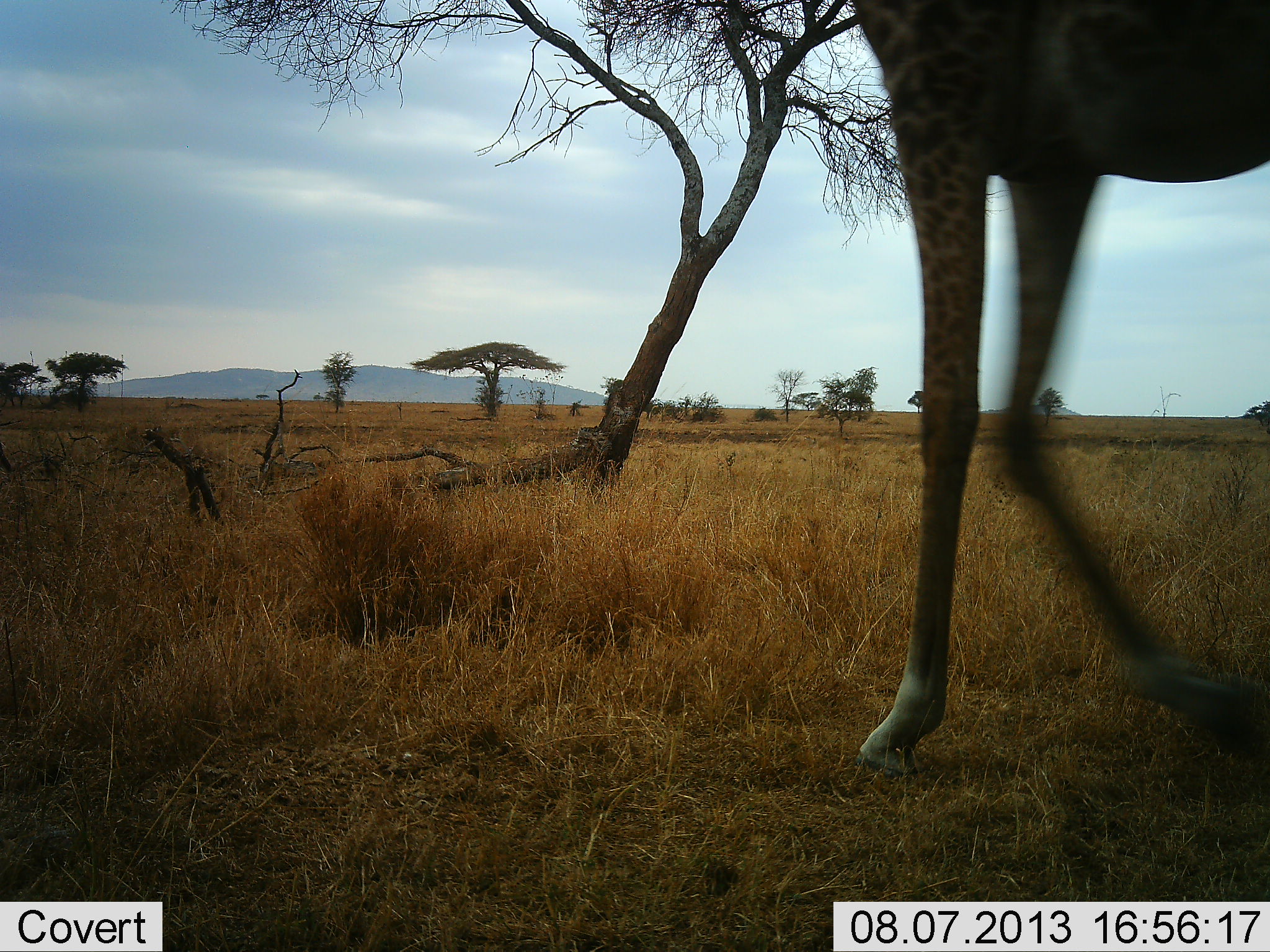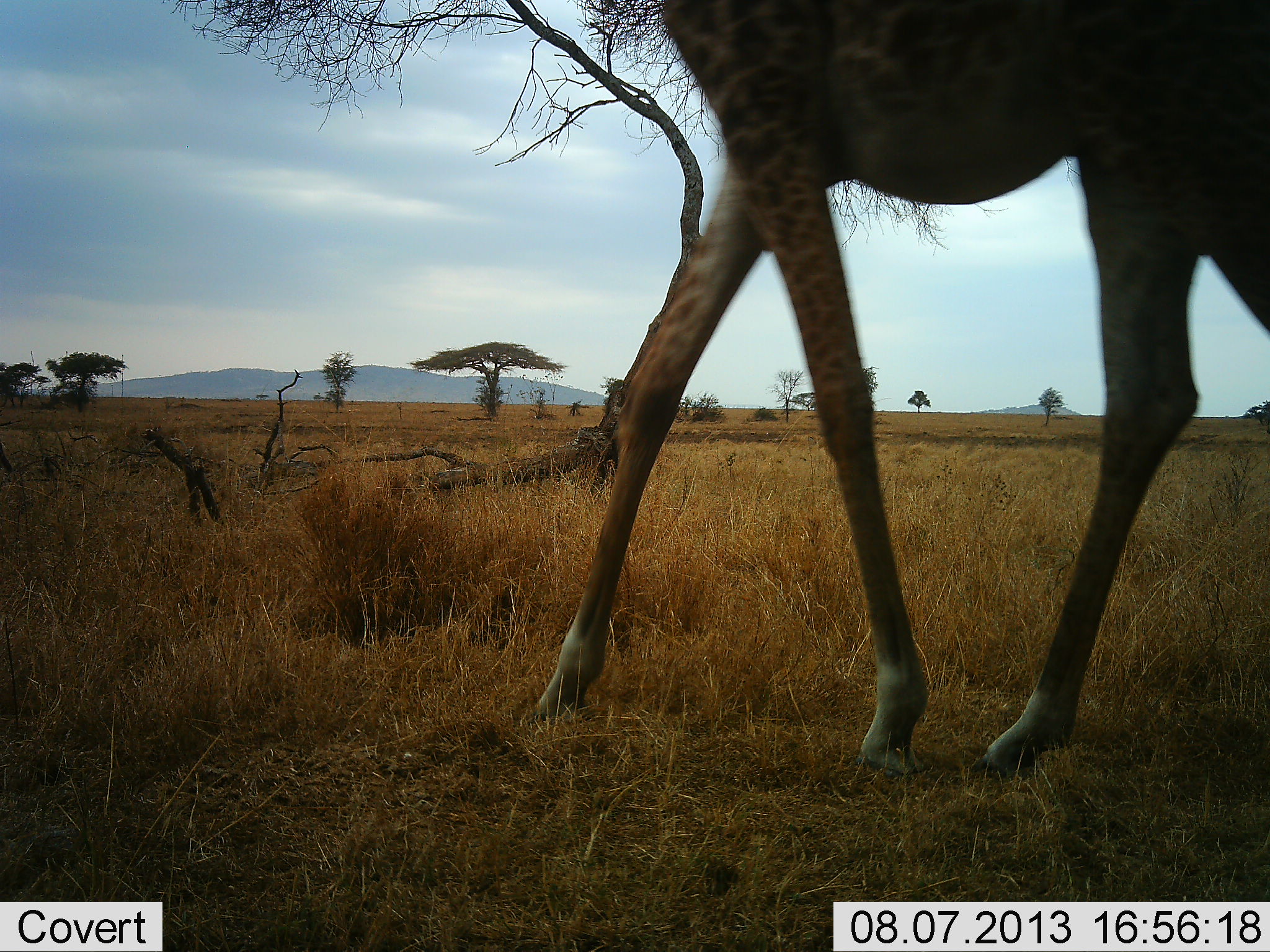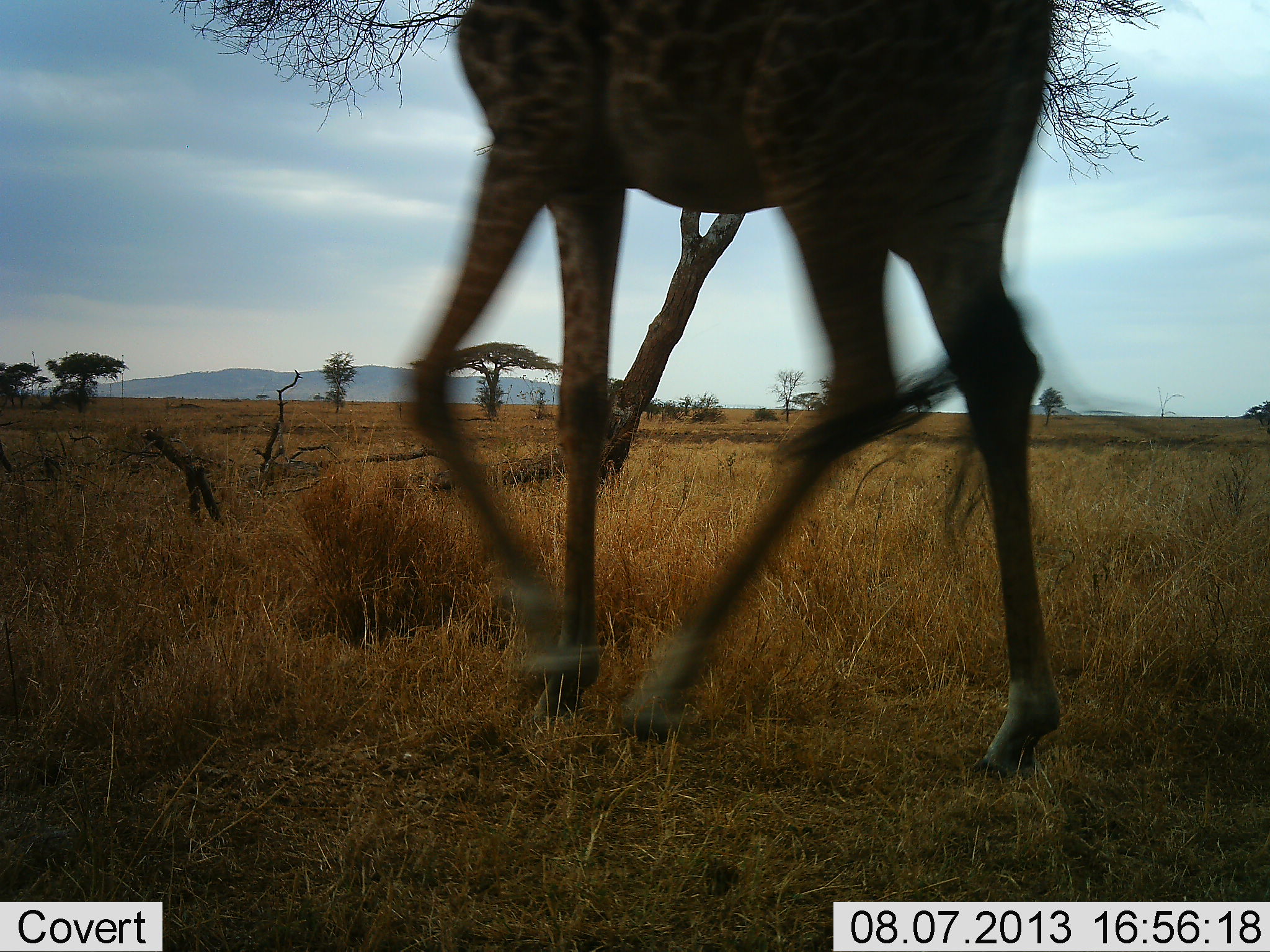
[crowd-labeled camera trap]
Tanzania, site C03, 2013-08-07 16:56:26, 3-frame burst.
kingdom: Animalia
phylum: Chordata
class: Mammalia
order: Artiodactyla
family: Giraffidae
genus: Giraffa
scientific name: Giraffa camelopardalis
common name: giraffe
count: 1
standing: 0%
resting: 0%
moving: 100%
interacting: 0%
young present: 0%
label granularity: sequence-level